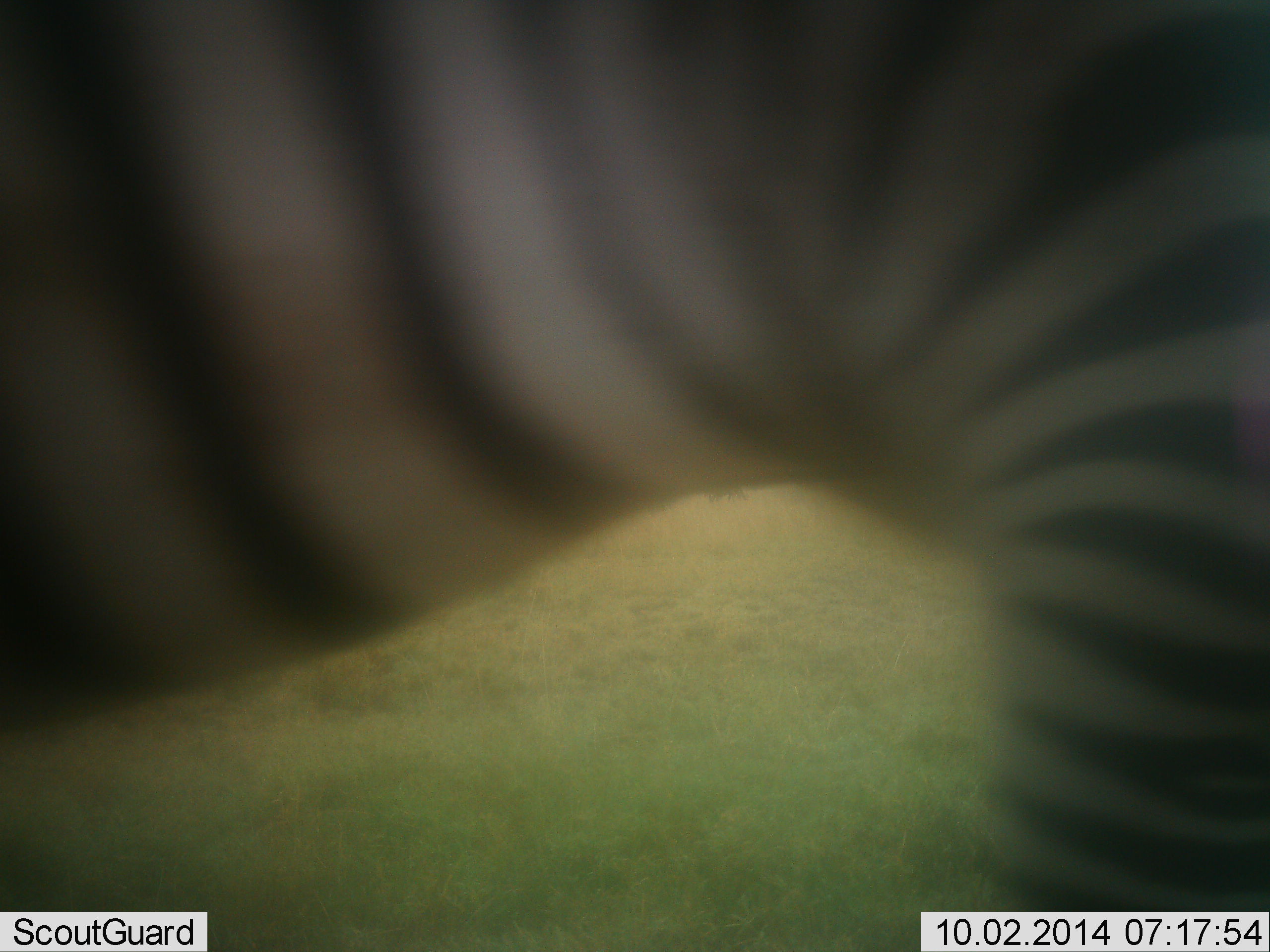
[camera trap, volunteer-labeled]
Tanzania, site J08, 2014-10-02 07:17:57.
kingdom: Animalia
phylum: Chordata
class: Mammalia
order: Perissodactyla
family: Equidae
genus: Equus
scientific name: Equus quagga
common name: plains zebra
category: zebra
Zebra (plains zebra) (Equus quagga), count 1. Behavior (volunteer vote fractions): standing 80%, resting 0%, moving 20%, interacting 0%. Young present (vote fraction): 0%. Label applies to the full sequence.